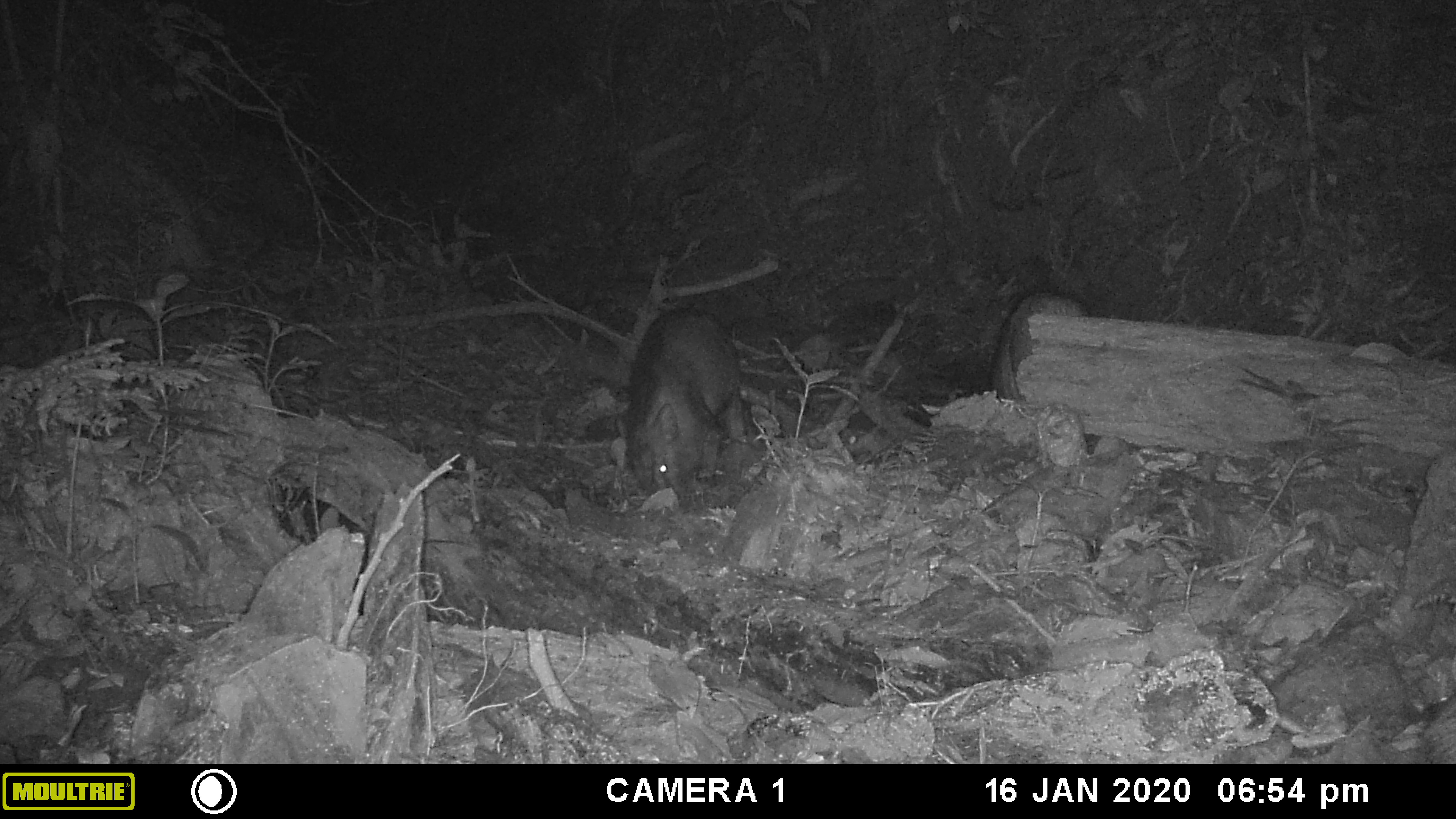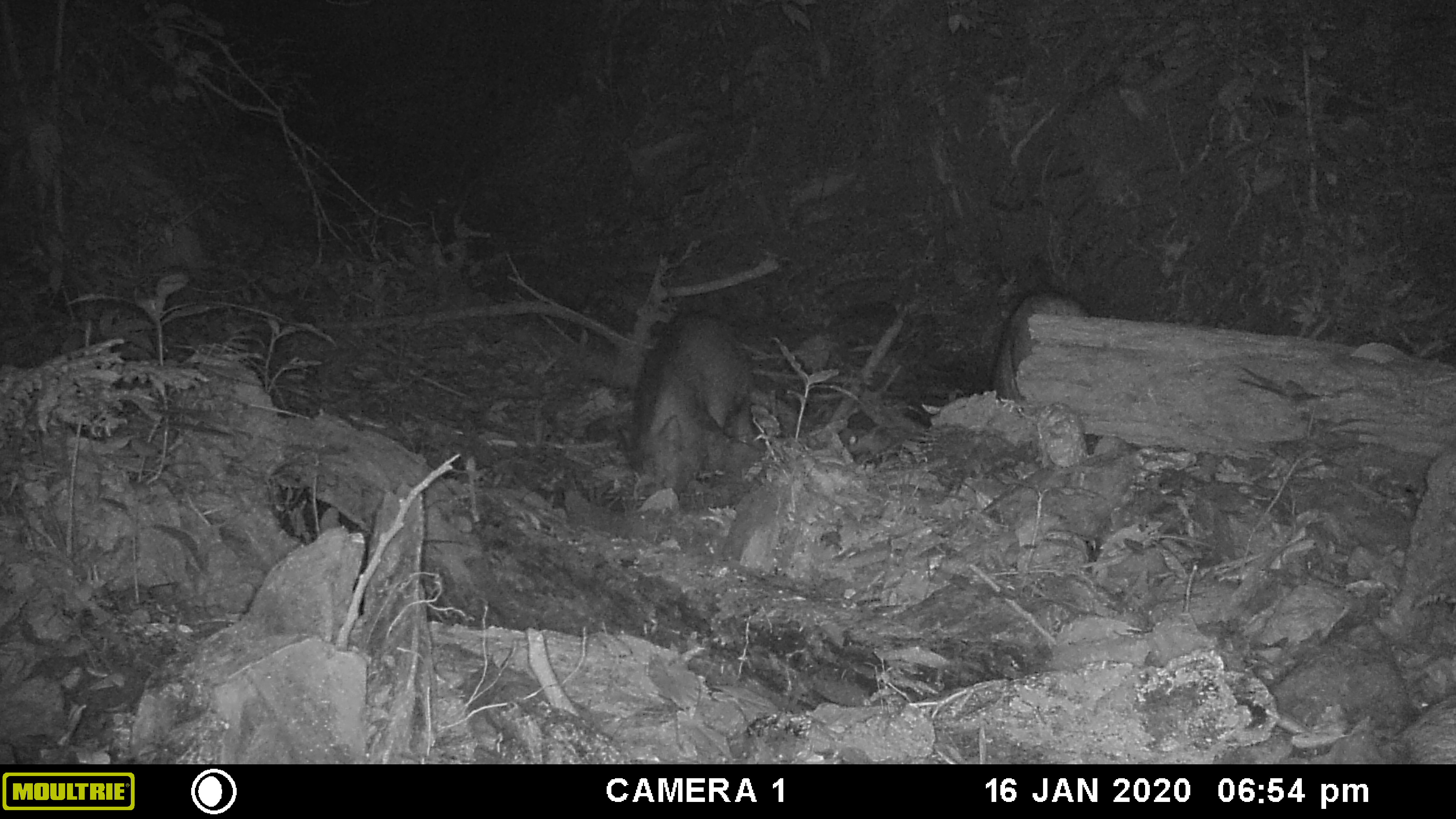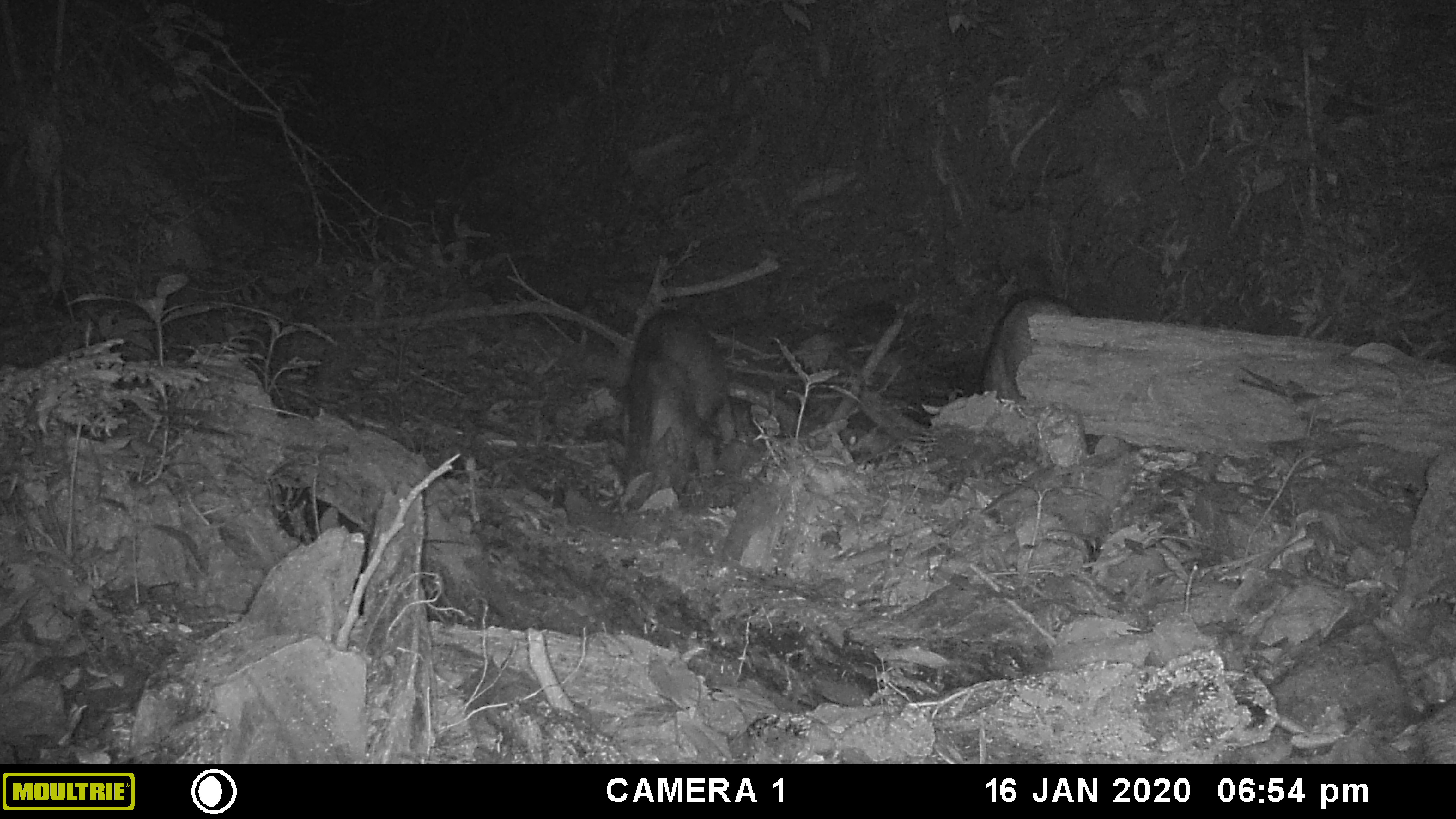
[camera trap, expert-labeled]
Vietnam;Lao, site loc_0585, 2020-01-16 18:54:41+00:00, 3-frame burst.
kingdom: Animalia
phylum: Chordata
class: Mammalia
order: Artiodactyla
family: Suidae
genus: Sus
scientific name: Sus scrofa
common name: eurasian wild pig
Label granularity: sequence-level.